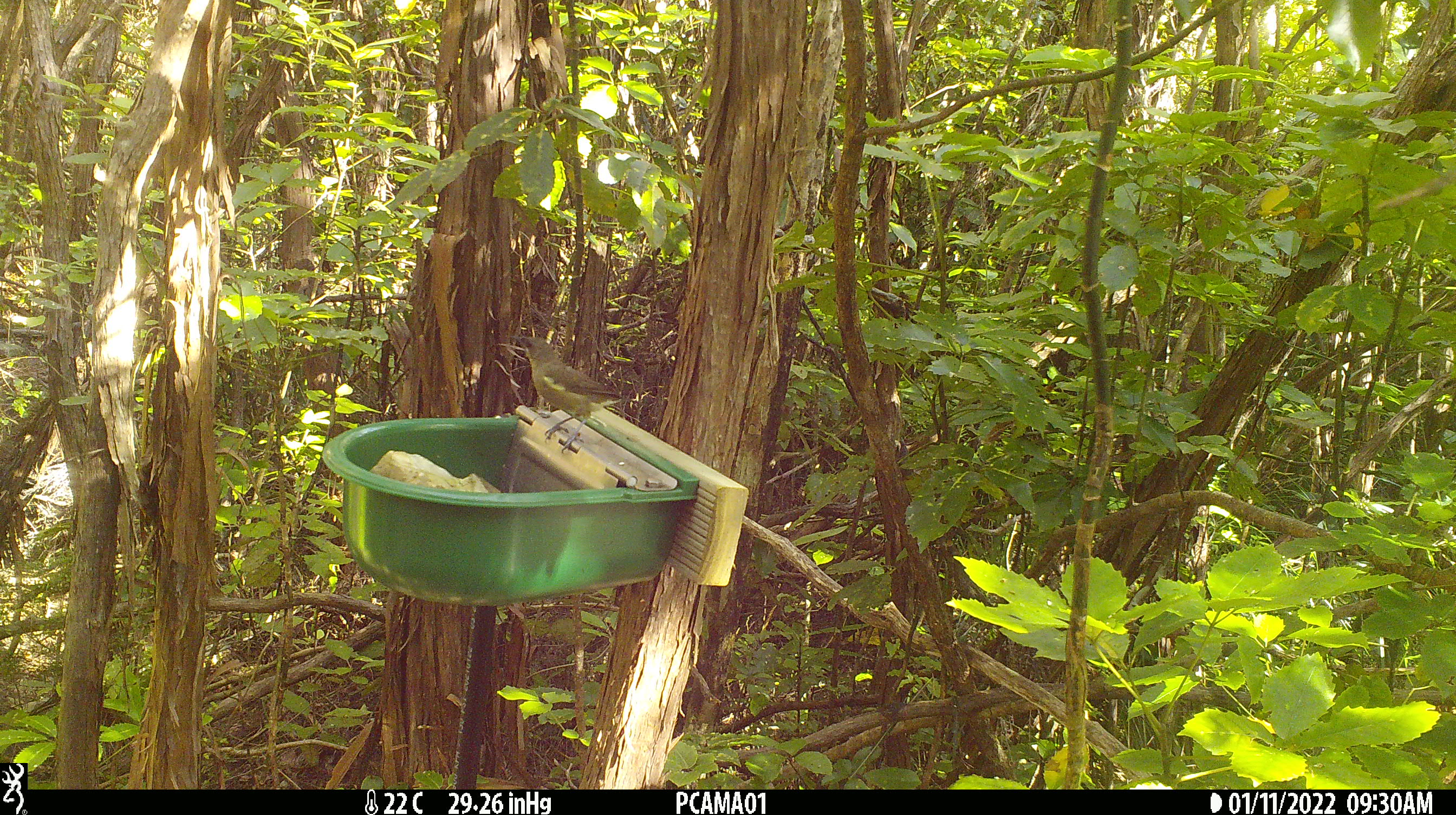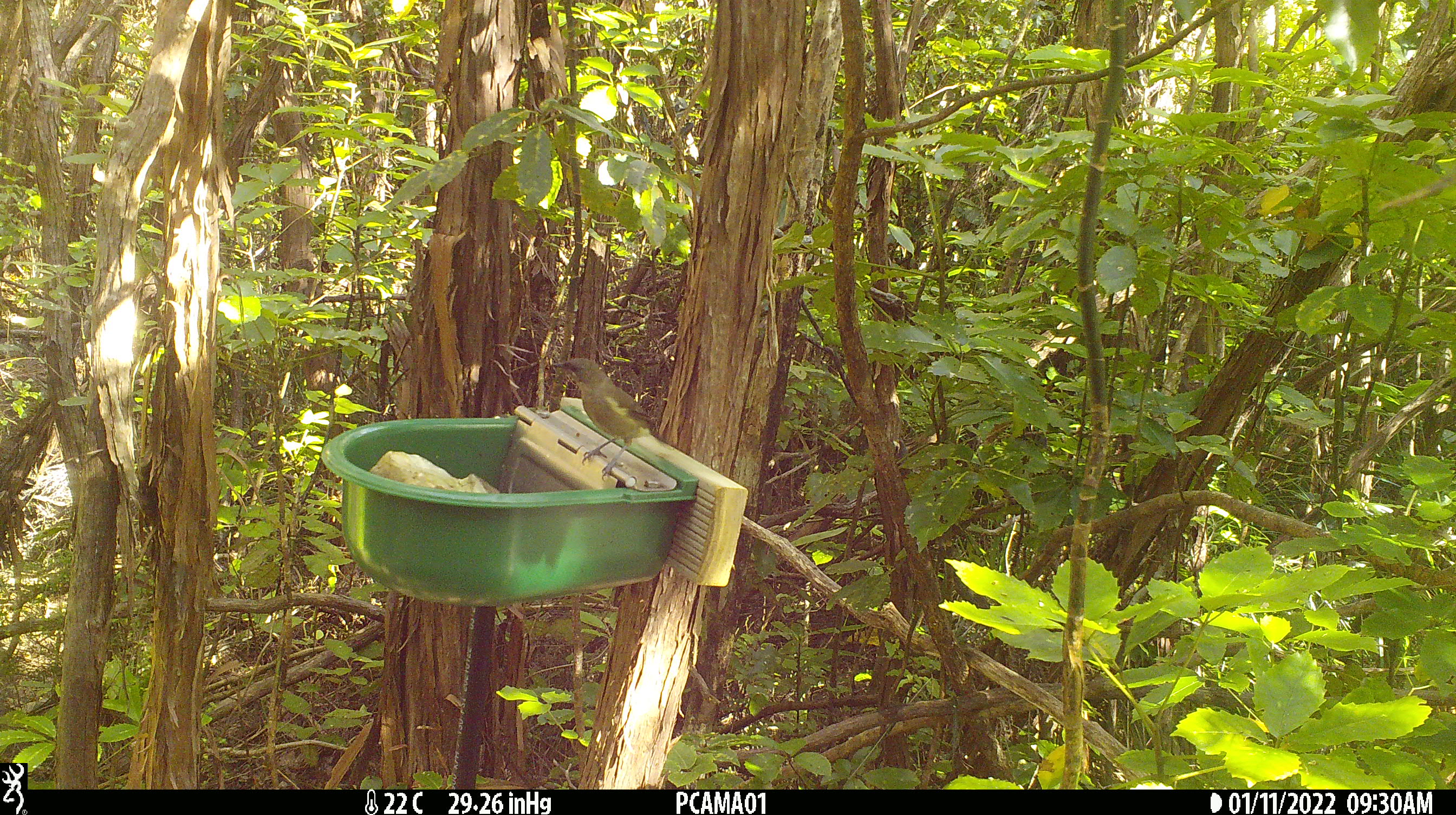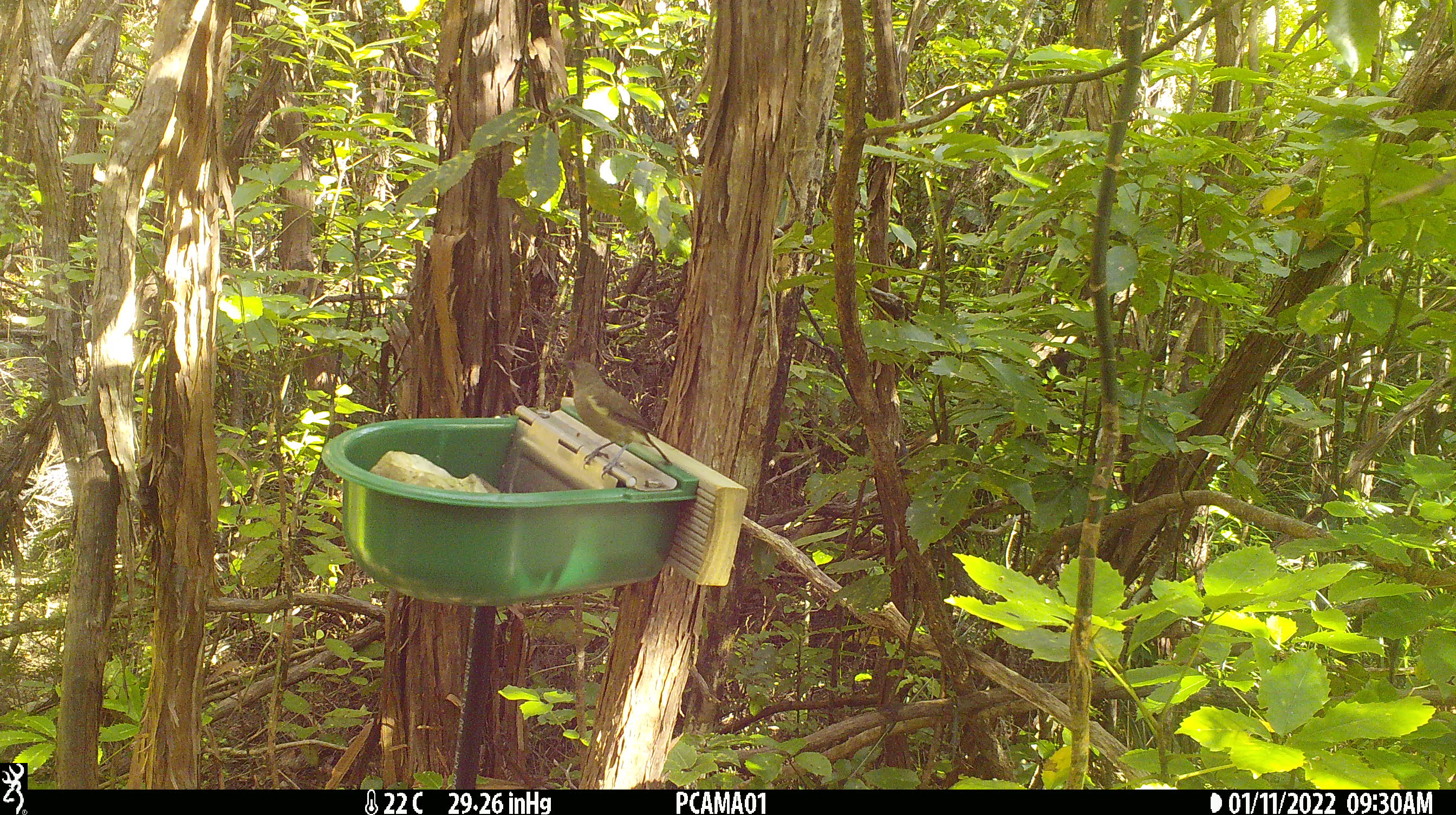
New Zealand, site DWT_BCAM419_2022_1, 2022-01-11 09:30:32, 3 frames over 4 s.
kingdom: Animalia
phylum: Chordata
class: Aves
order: Passeriformes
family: Meliphagidae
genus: Anthornis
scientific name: Anthornis melanura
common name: new zealand bellbird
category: bellbird